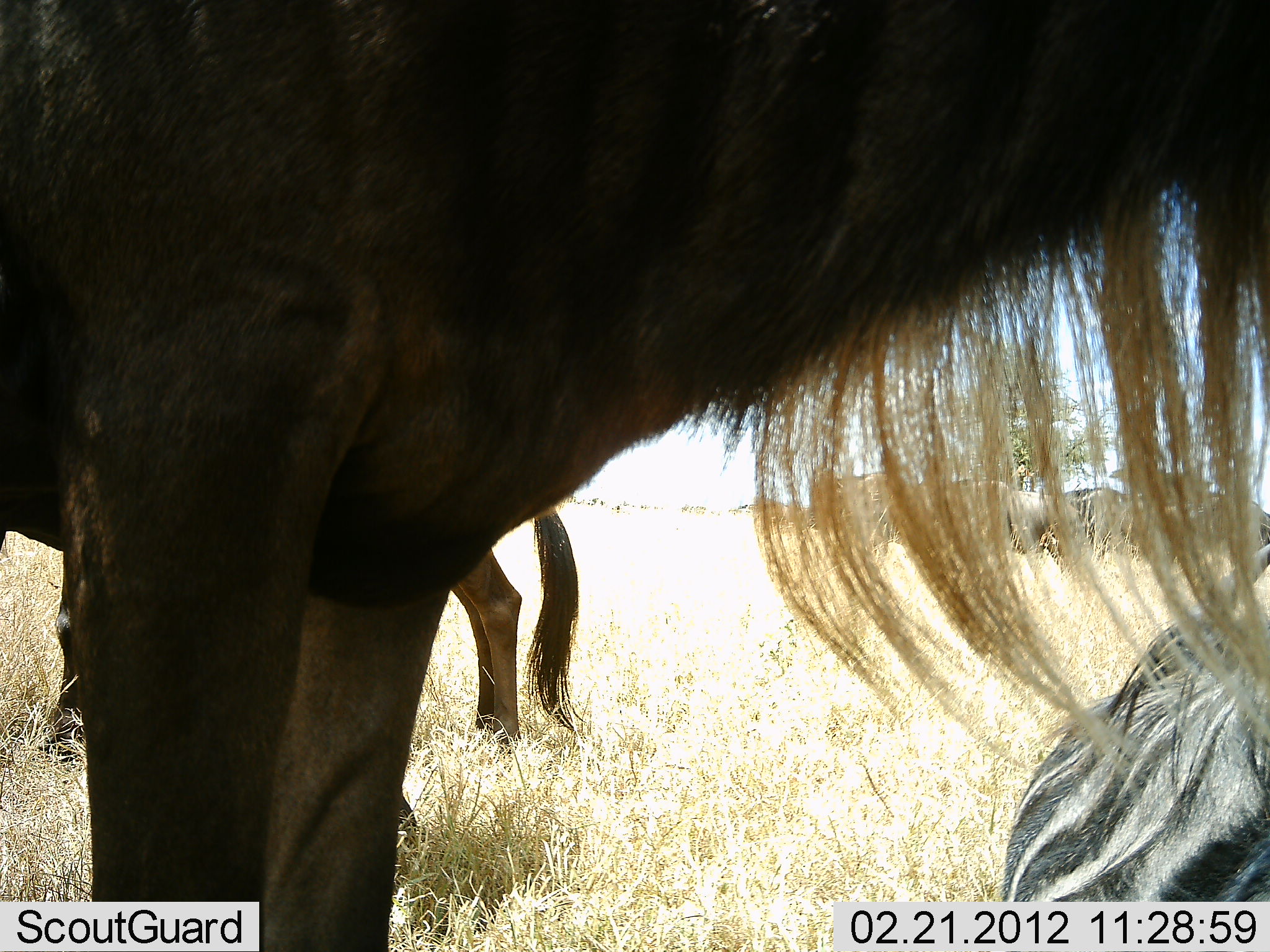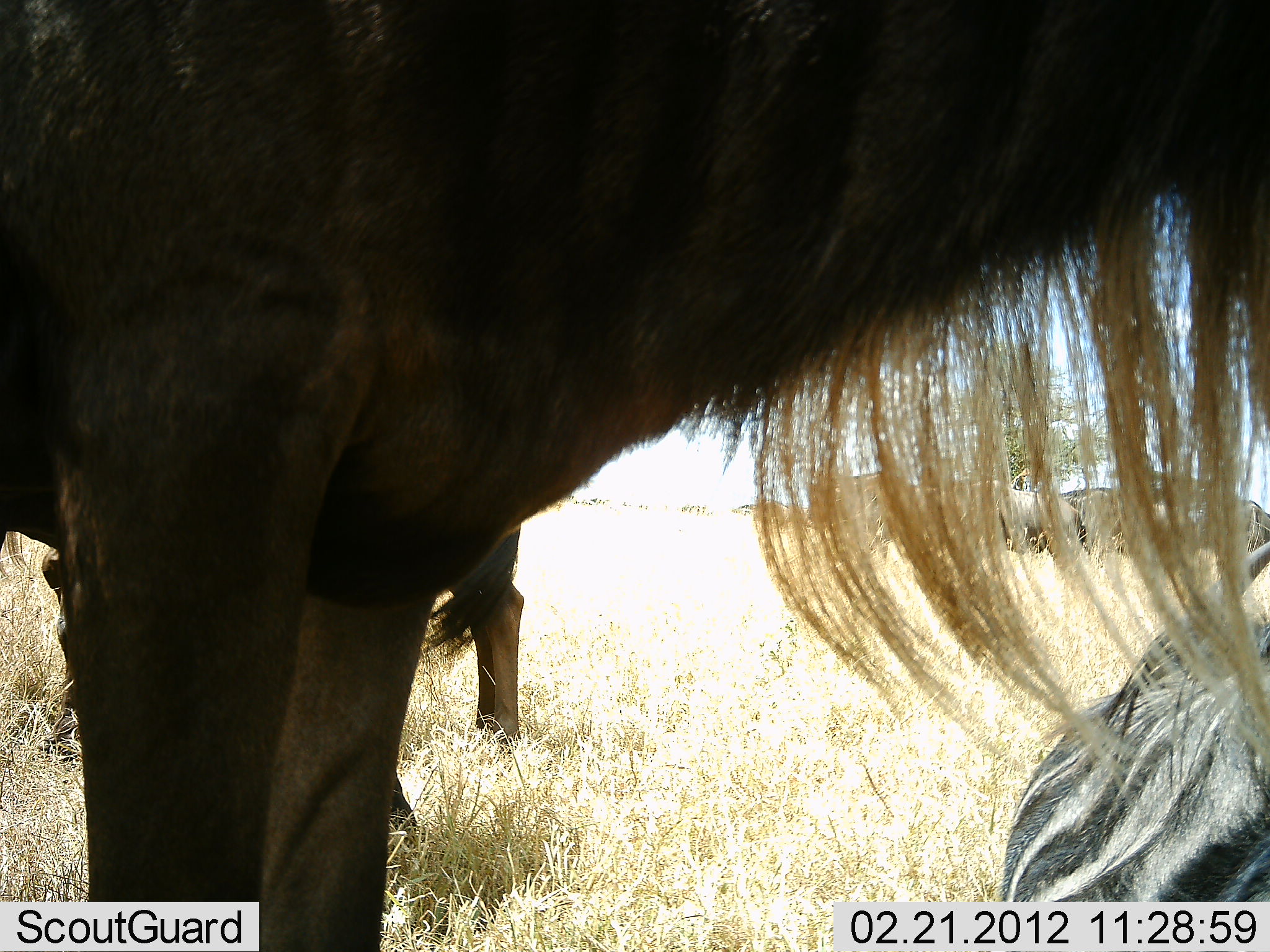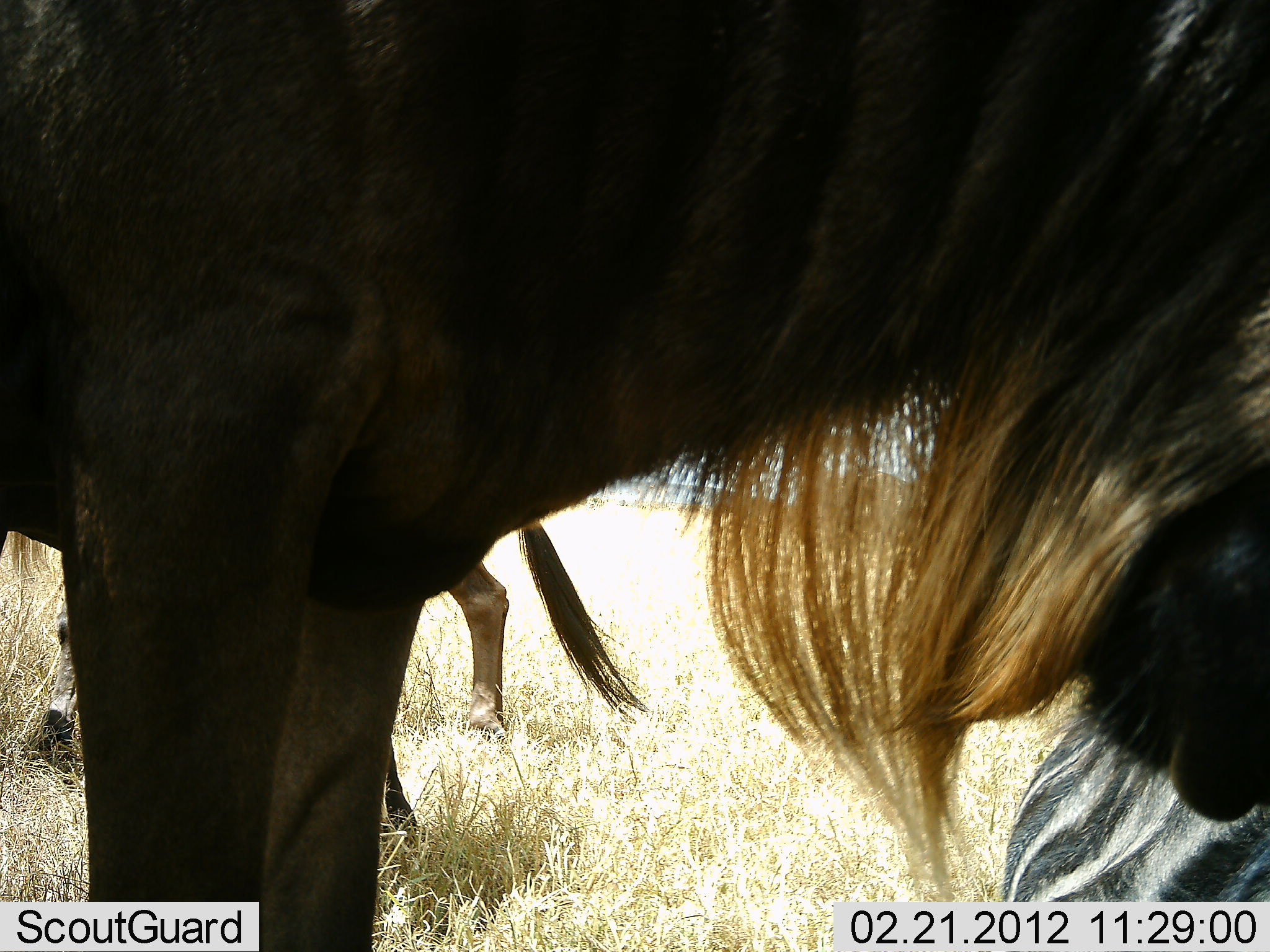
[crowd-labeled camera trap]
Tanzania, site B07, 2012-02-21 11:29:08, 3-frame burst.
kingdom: Animalia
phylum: Chordata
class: Mammalia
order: Artiodactyla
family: Bovidae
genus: Connochaetes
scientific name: Connochaetes taurinus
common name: blue wildebeest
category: wildebeest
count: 6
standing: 92%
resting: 67%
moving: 4%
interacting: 0%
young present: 4%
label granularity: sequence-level